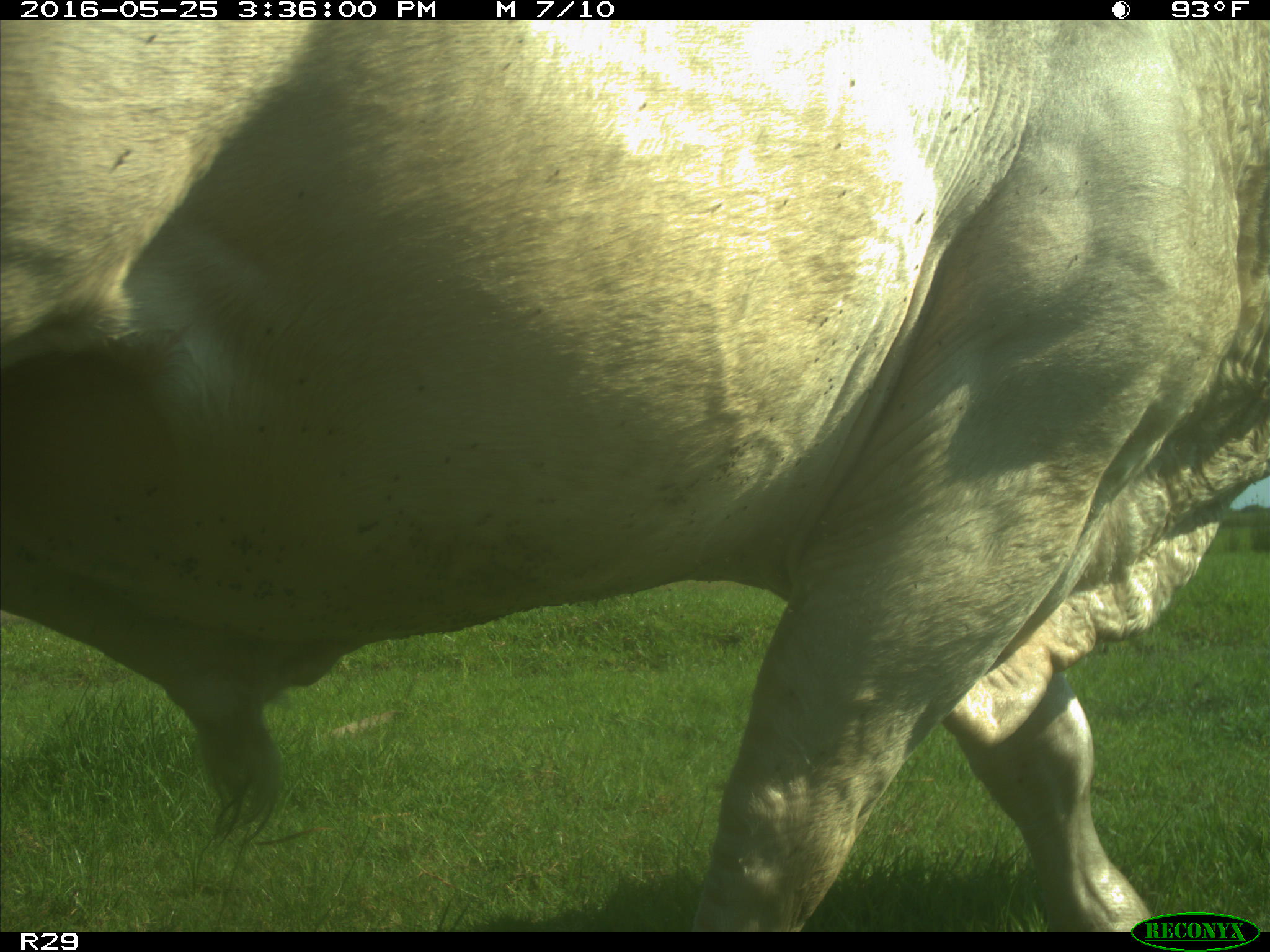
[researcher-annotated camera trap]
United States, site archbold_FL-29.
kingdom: Animalia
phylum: Chordata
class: Mammalia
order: Artiodactyla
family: Bovidae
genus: Bos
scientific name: Bos taurus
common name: domestic cow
Bos taurus (domestic cow).